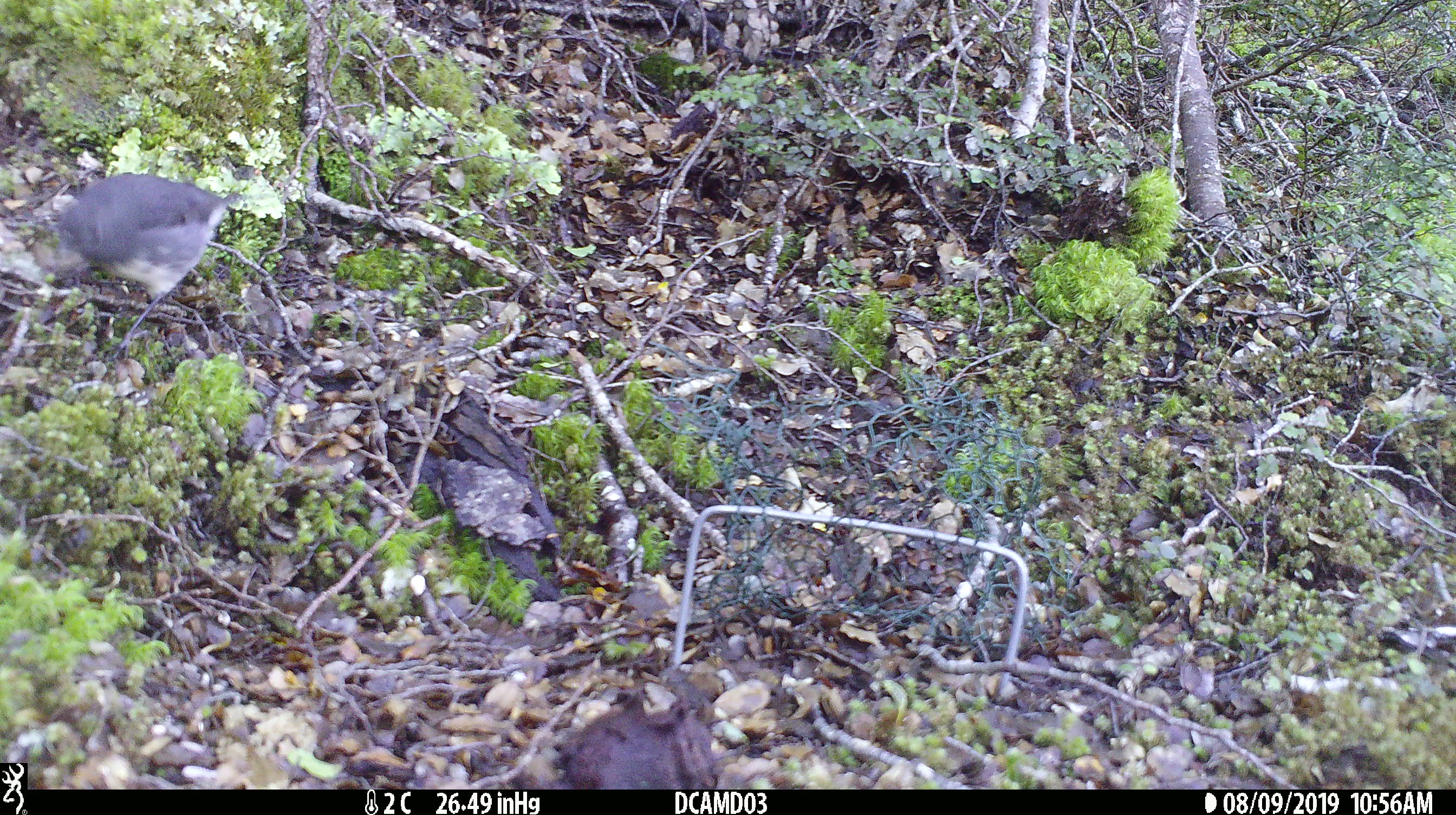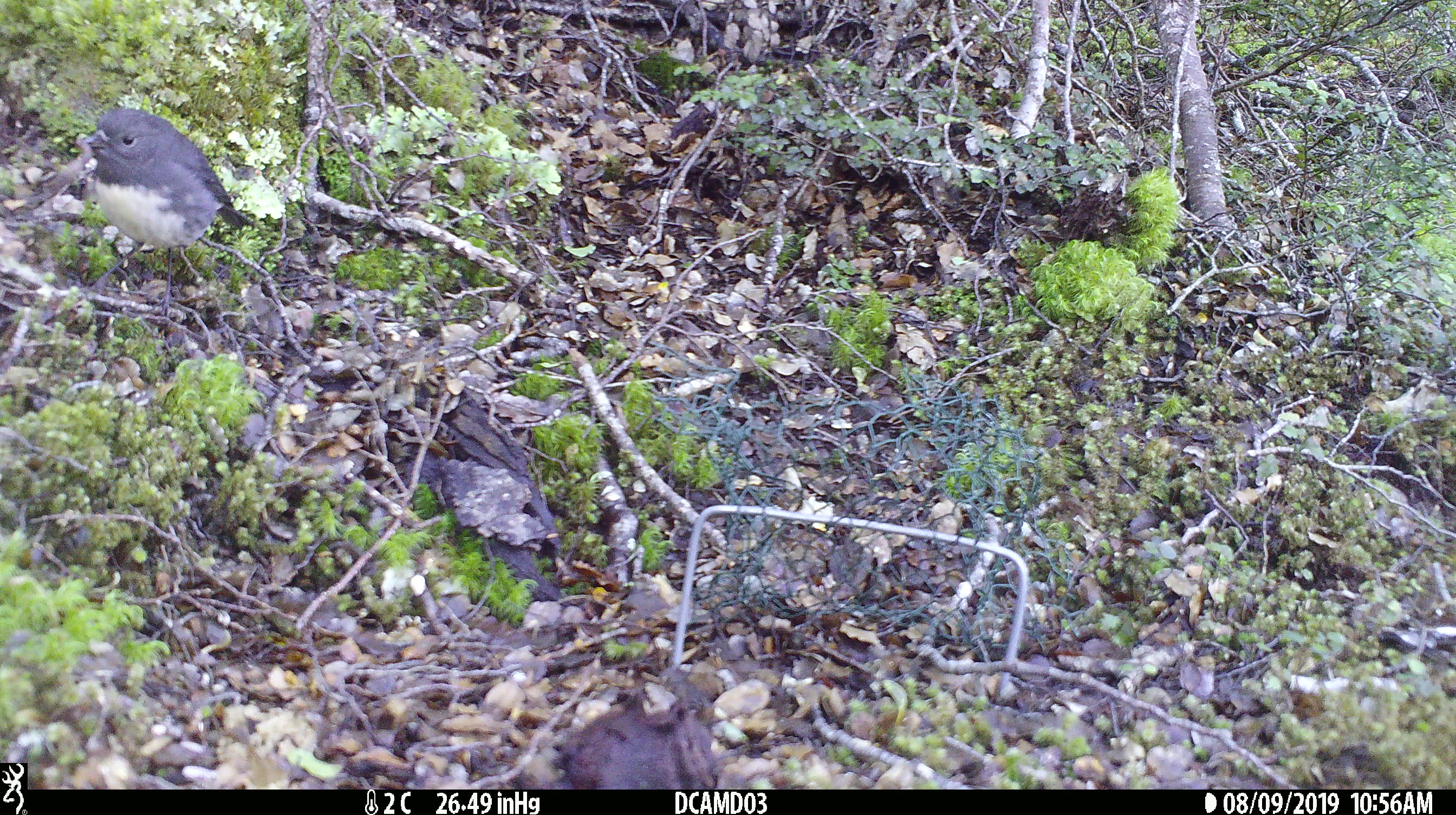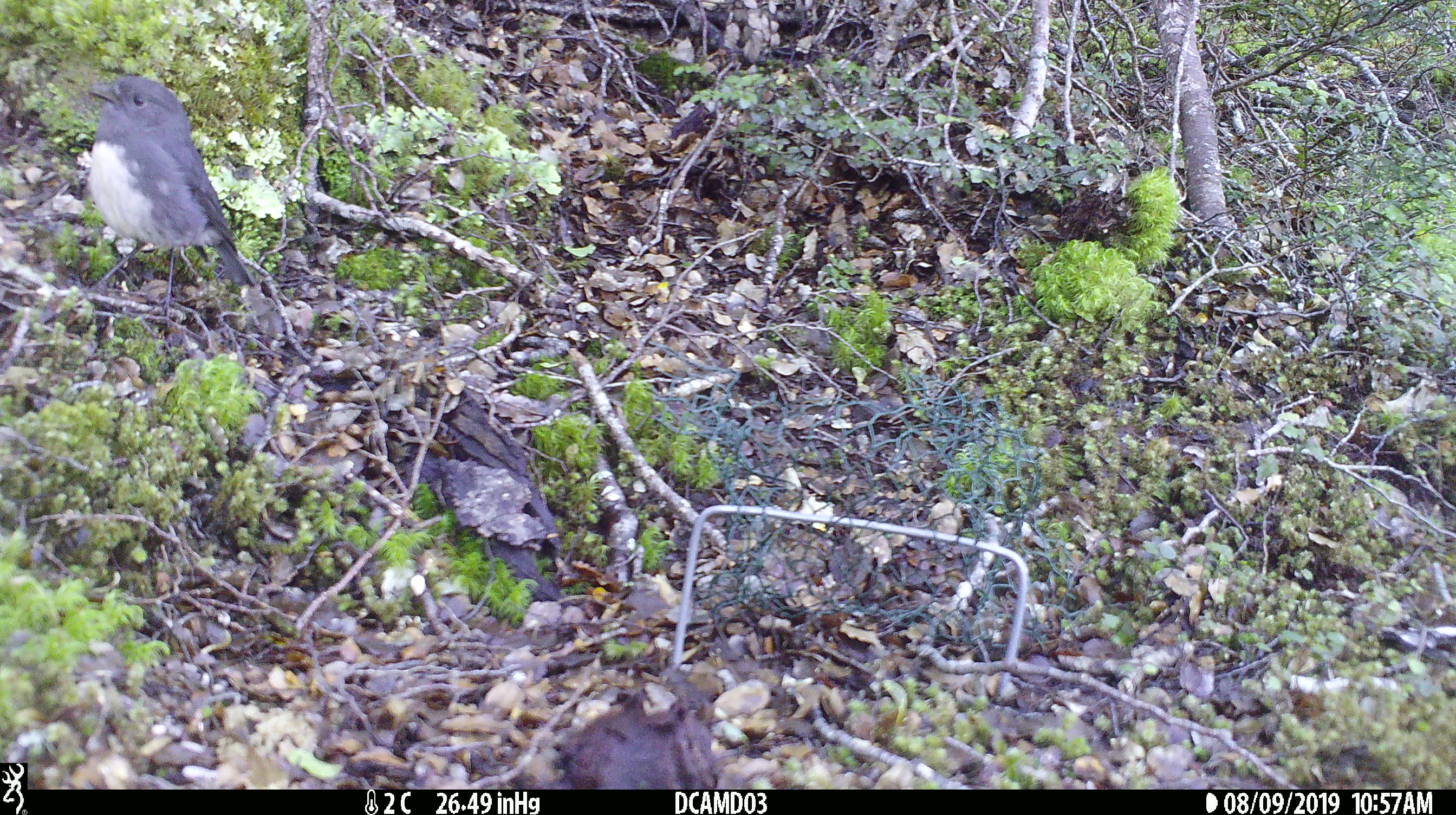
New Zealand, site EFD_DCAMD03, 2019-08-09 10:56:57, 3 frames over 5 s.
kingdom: Animalia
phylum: Chordata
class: Aves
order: Passeriformes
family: Petroicidae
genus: Petroica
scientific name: Petroica australis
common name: new zealand robin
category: robin